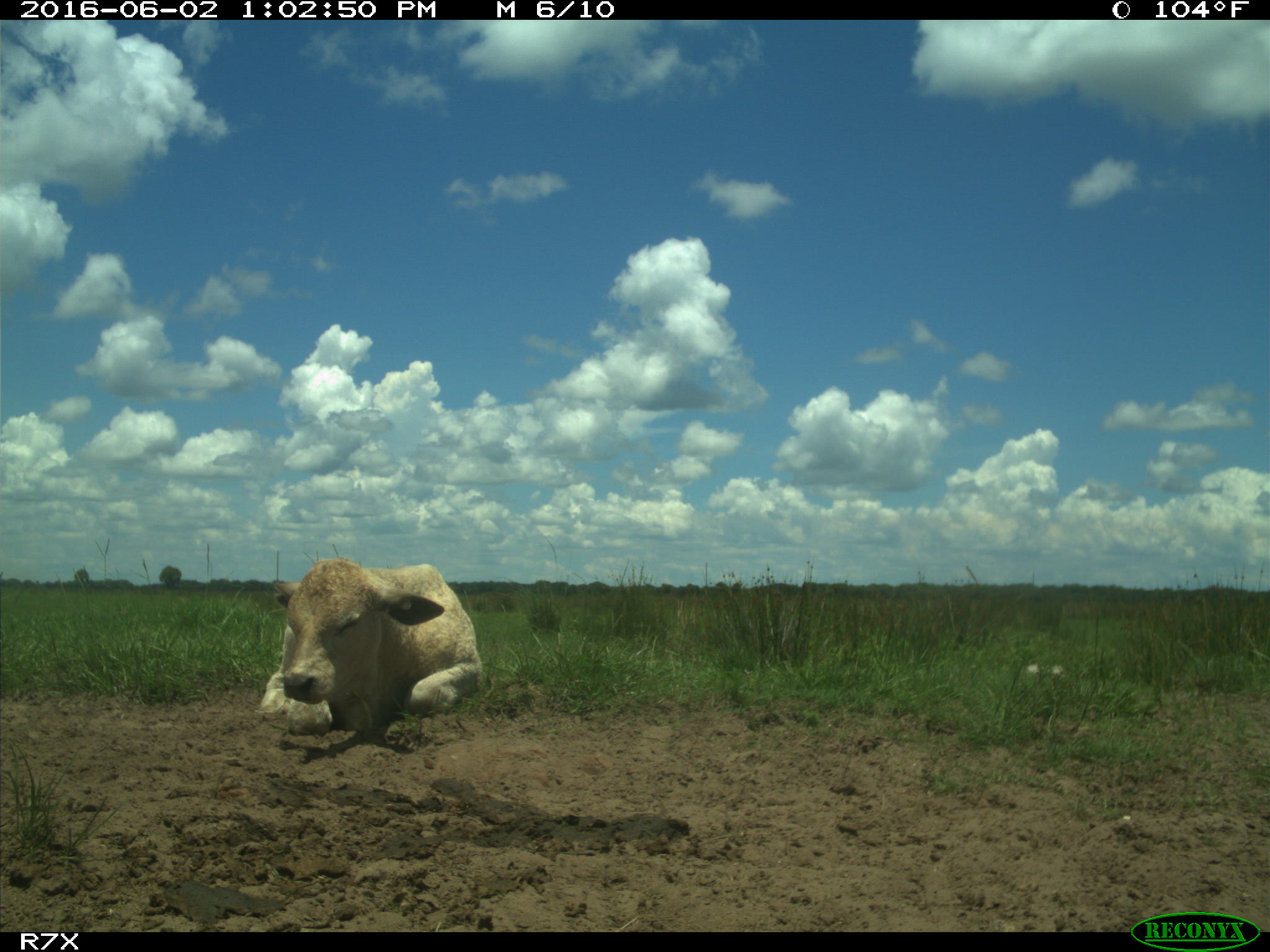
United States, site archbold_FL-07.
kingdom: Animalia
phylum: Chordata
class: Mammalia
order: Artiodactyla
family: Bovidae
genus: Bos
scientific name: Bos taurus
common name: domestic cow